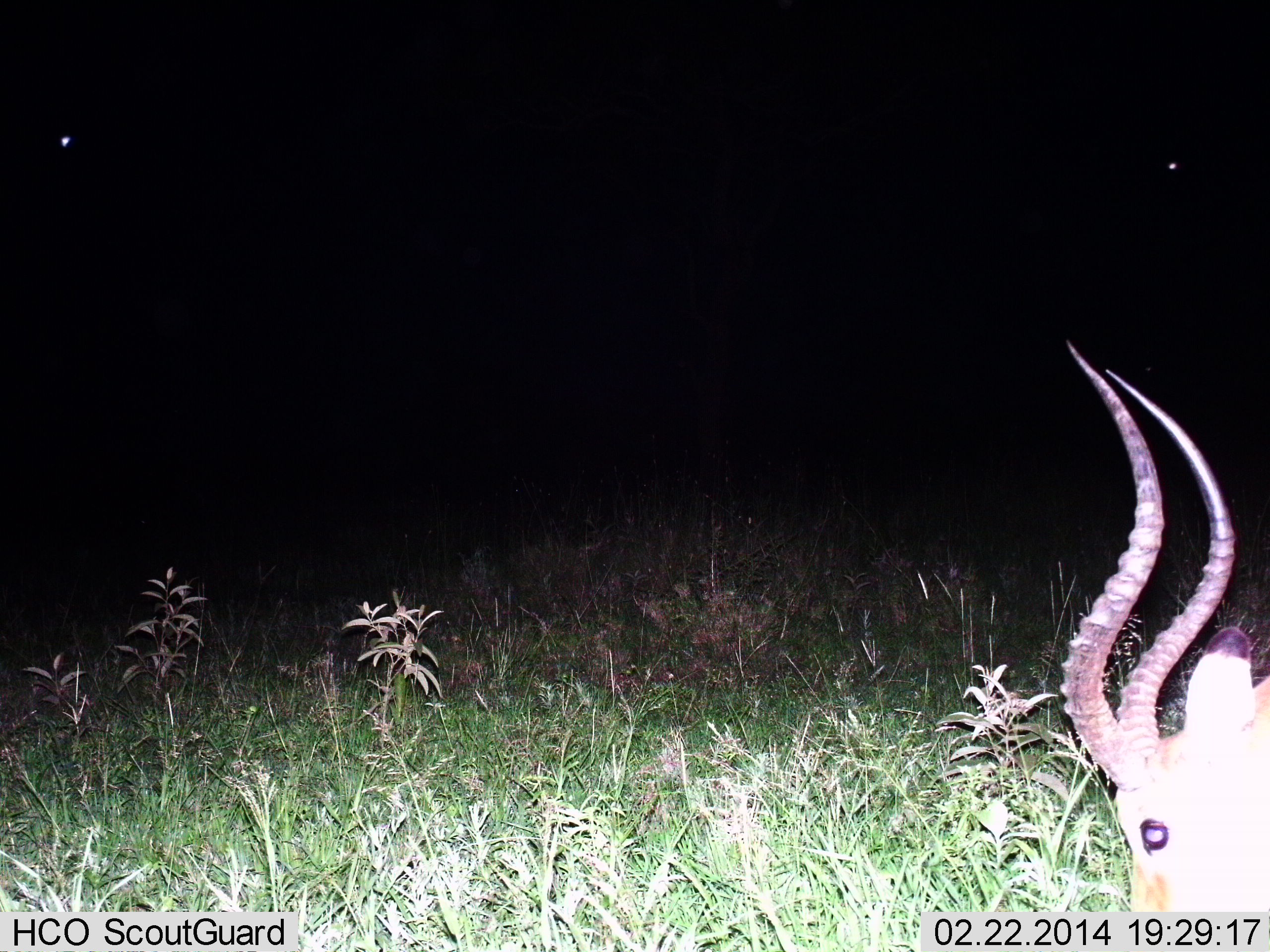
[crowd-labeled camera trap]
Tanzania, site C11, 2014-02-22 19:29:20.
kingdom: Animalia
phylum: Chordata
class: Mammalia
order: Artiodactyla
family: Bovidae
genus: Aepyceros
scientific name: Aepyceros melampus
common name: impala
Impala (Aepyceros melampus), count 1. Behavior (volunteer vote fractions): standing 40%, resting 0%, moving 20%, interacting 0%. Young present (vote fraction): 0%. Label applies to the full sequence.